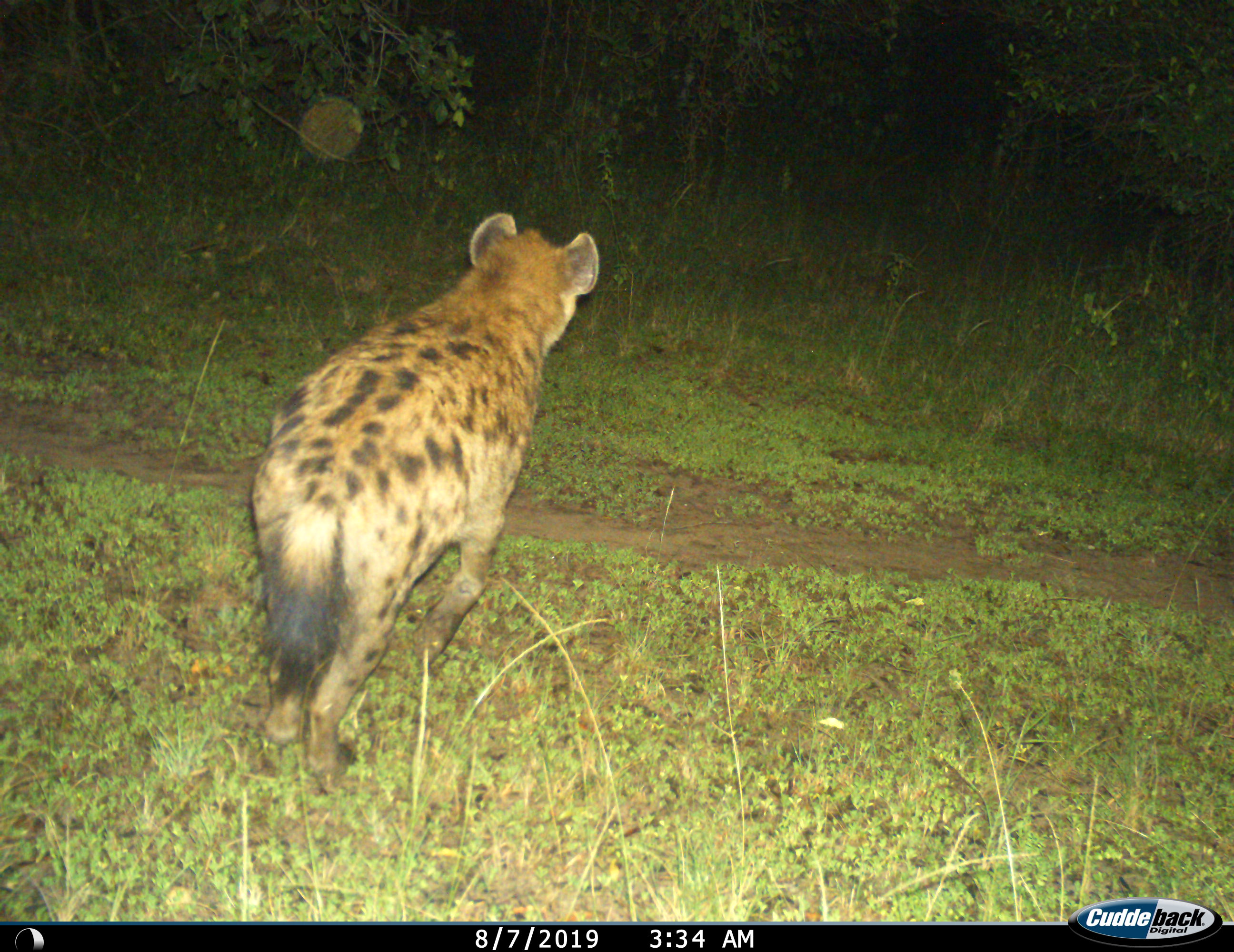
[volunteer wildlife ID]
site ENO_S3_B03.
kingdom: Animalia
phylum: Chordata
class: Mammalia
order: Carnivora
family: Hyaenidae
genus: Crocuta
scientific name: Crocuta crocuta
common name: spotted hyena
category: hyenaspotted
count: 1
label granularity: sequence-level